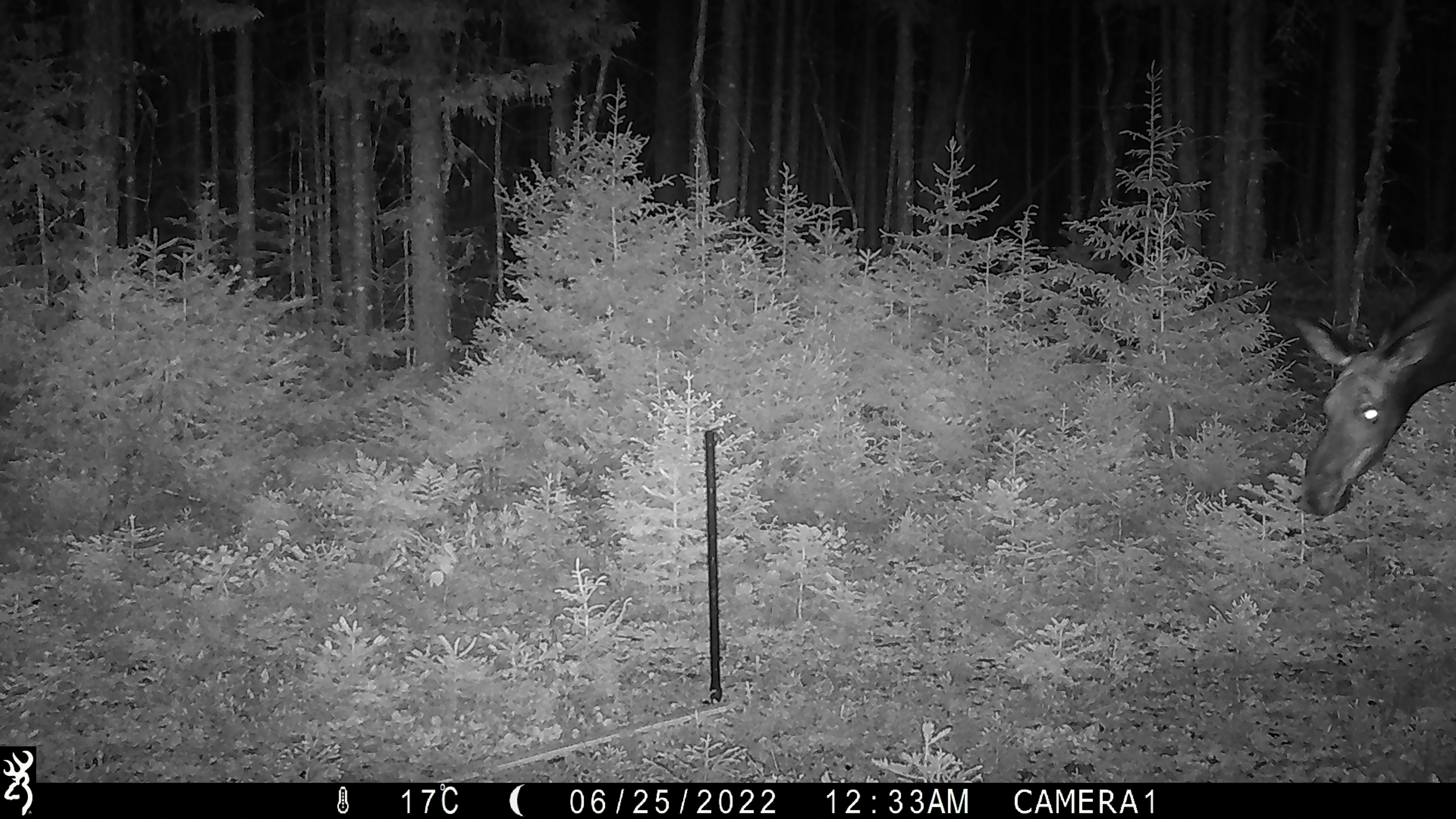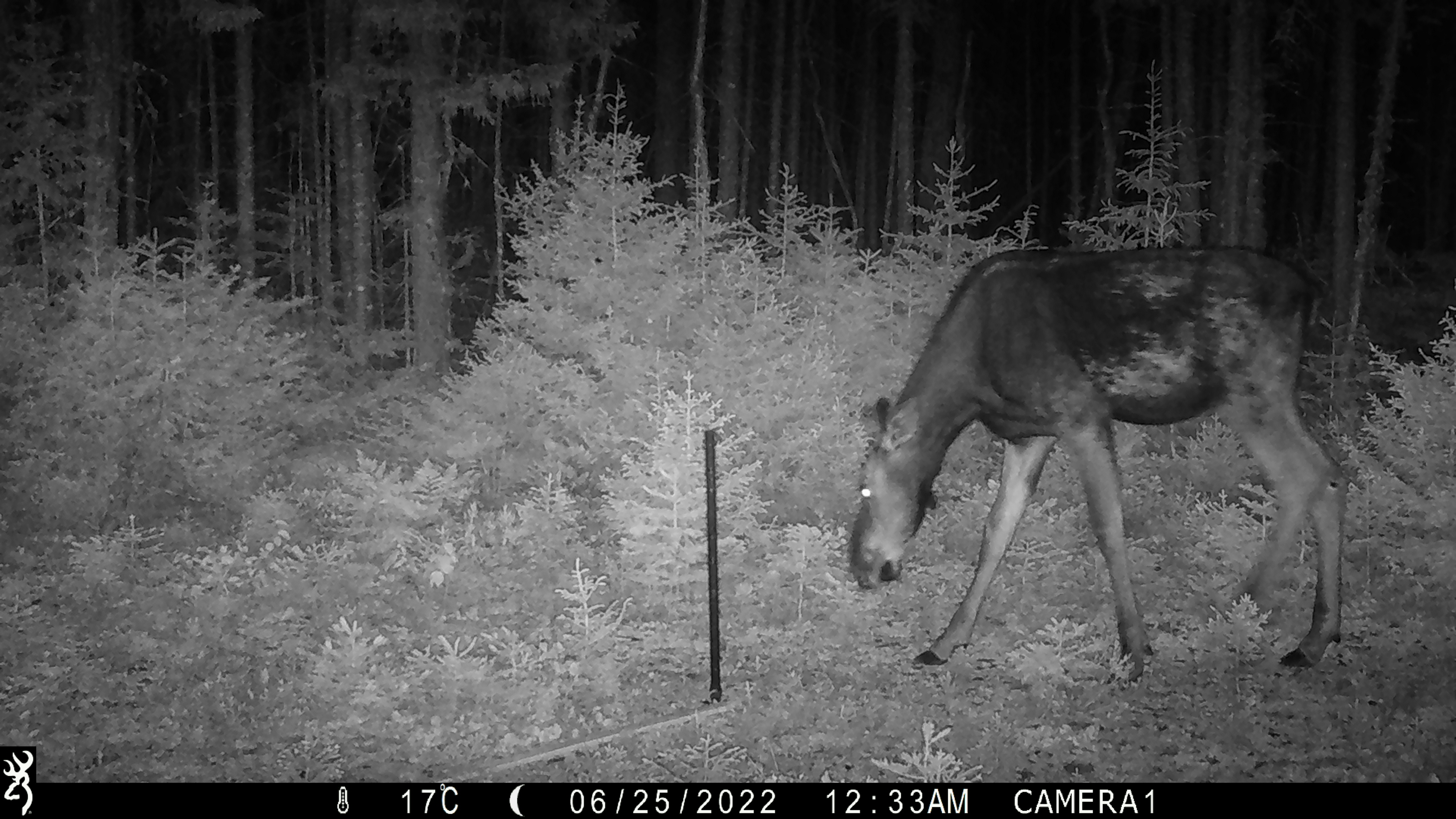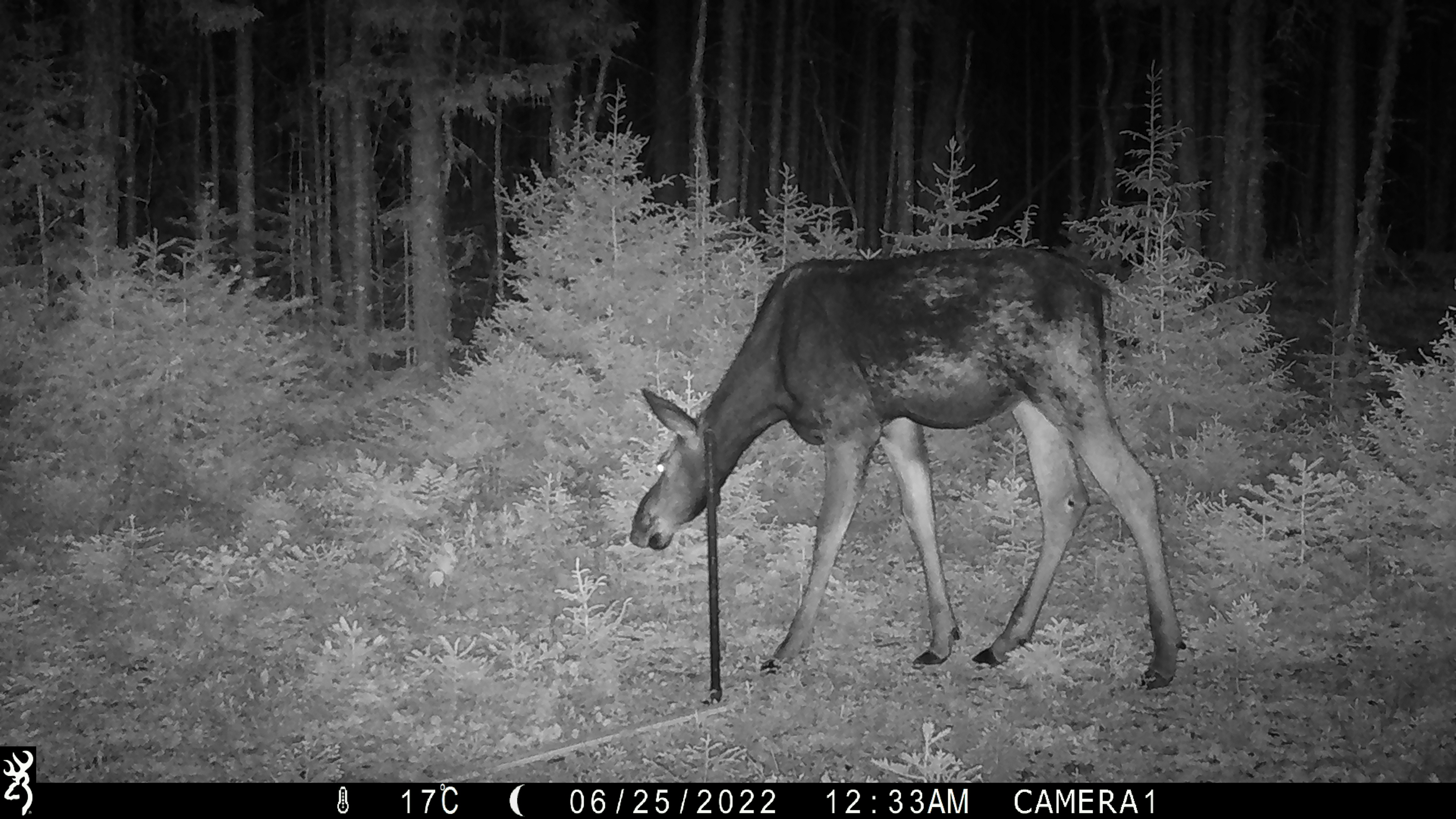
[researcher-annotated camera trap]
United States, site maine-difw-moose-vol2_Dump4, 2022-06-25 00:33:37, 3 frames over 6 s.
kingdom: Animalia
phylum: Chordata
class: Mammalia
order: Artiodactyla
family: Cervidae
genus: Alces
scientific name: Alces alces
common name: moose